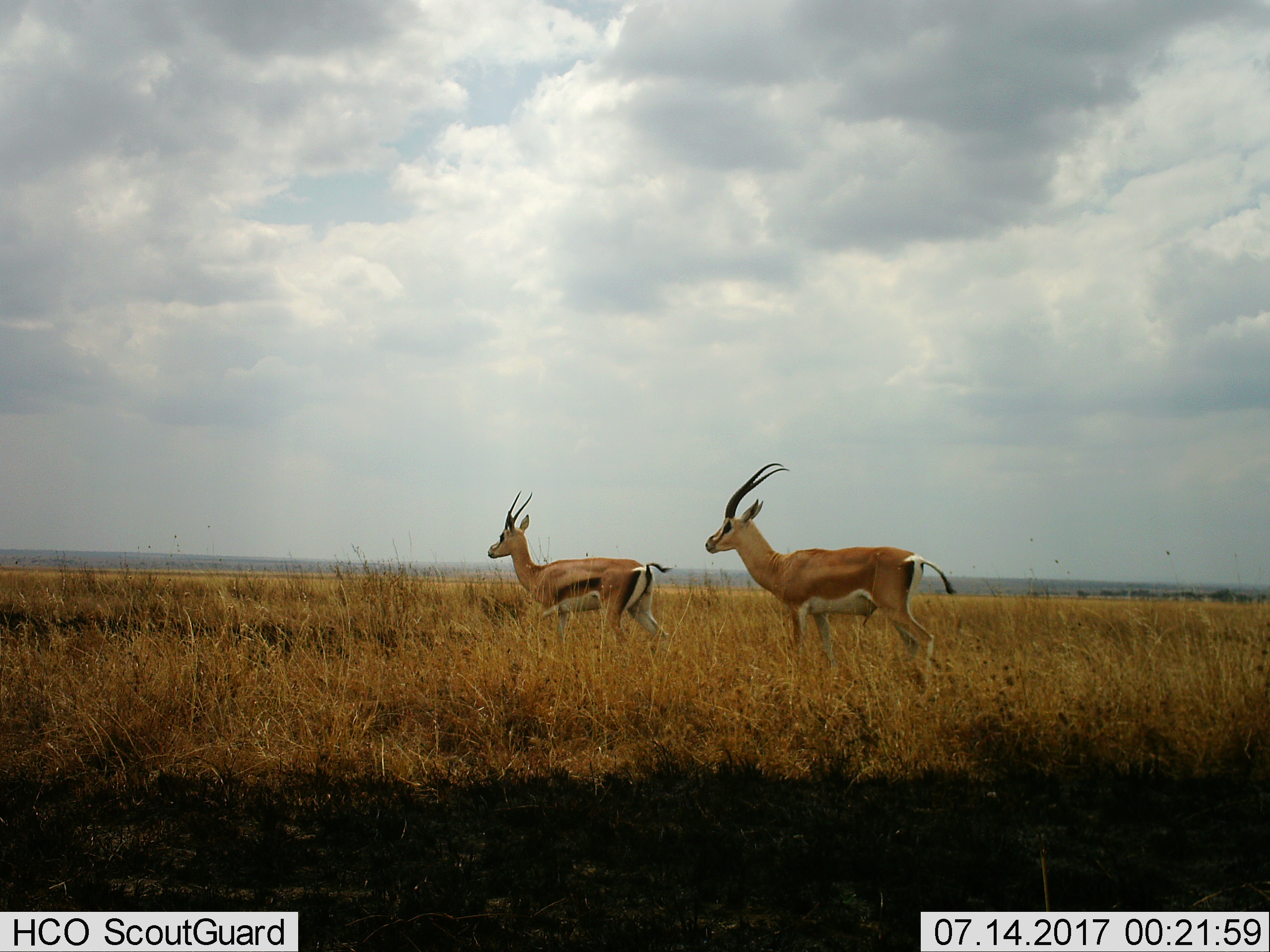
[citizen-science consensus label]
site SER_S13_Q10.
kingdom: Animalia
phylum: Chordata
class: Mammalia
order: Artiodactyla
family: Bovidae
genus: Eudorcas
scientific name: Eudorcas thomsonii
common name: thomson's gazelle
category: gazellethomsons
Gazellethomsons (thomson's gazelle) (Eudorcas thomsonii), count 2. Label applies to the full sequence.